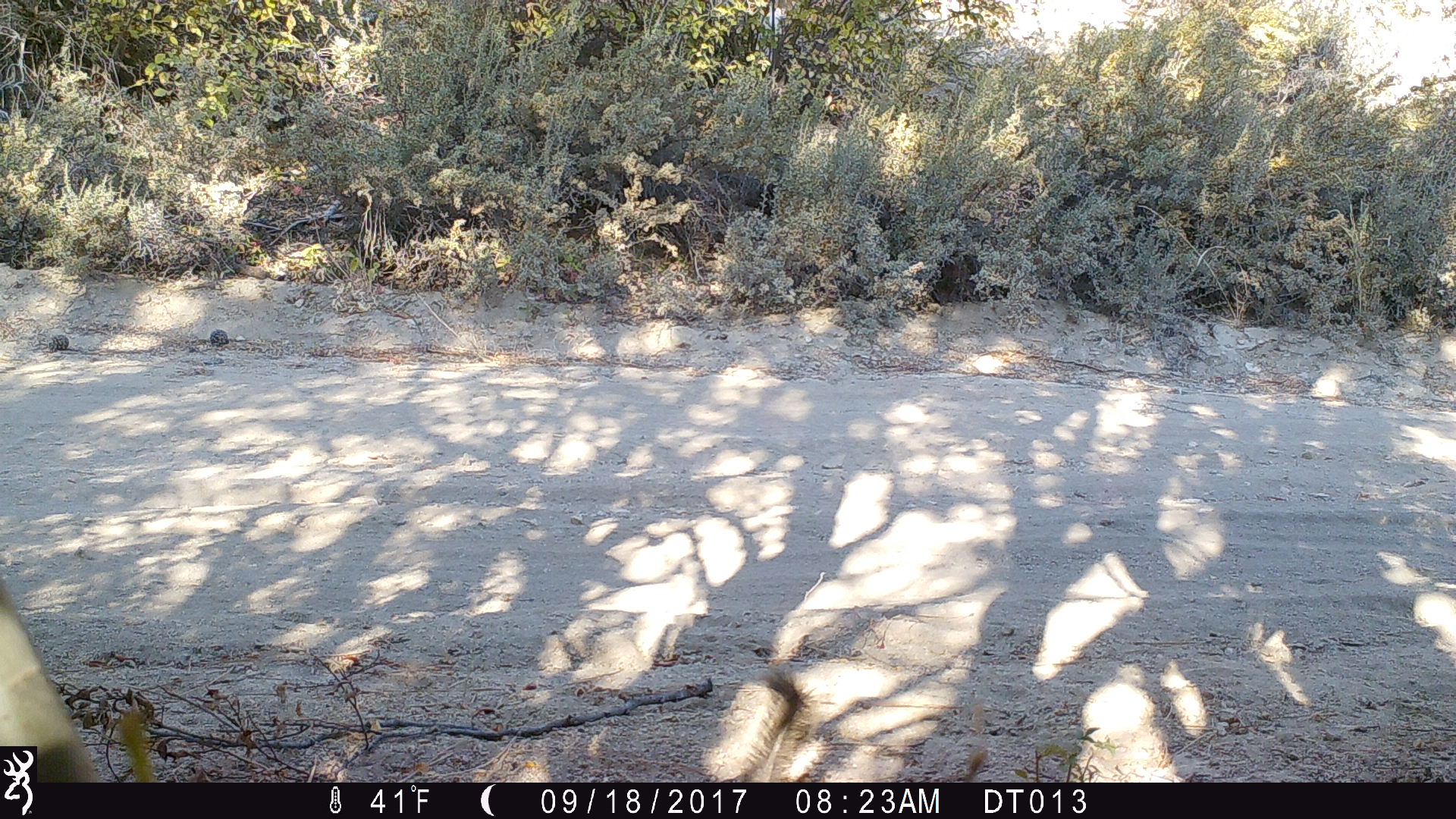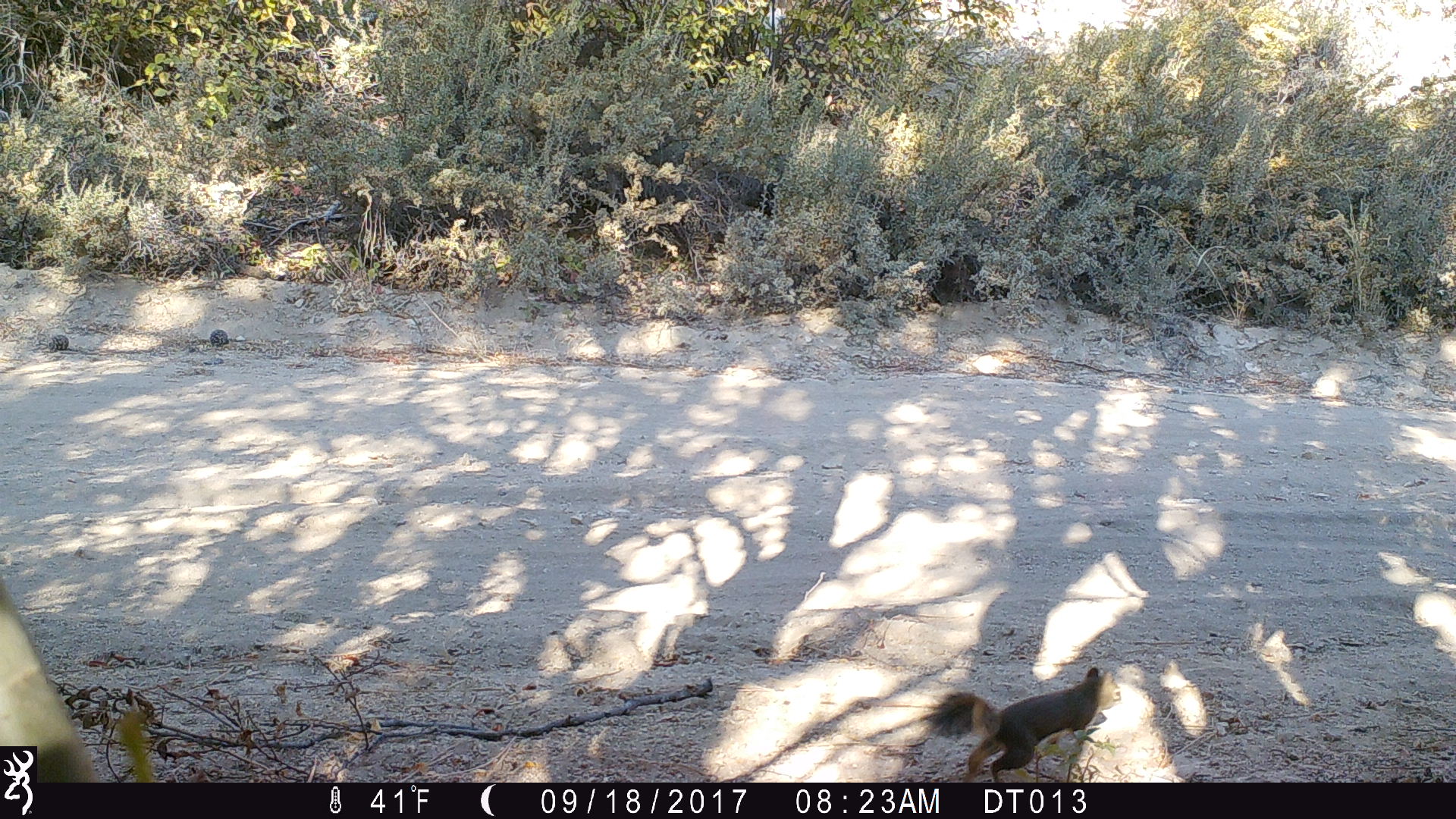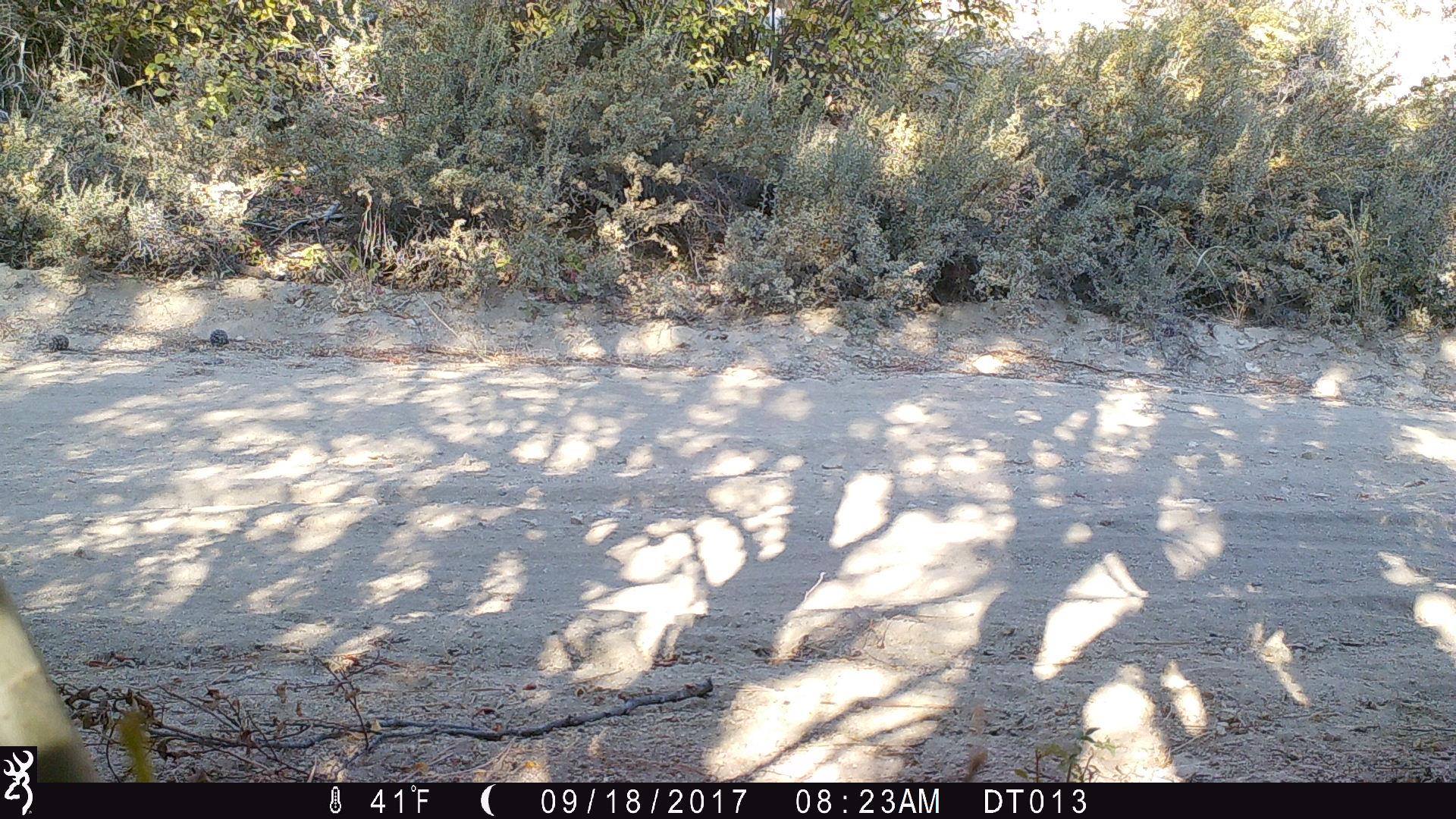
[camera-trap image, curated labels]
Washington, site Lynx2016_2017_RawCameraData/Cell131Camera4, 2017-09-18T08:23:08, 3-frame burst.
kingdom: Animalia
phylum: Chordata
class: Mammalia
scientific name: Mammalia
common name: small mammal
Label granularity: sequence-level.